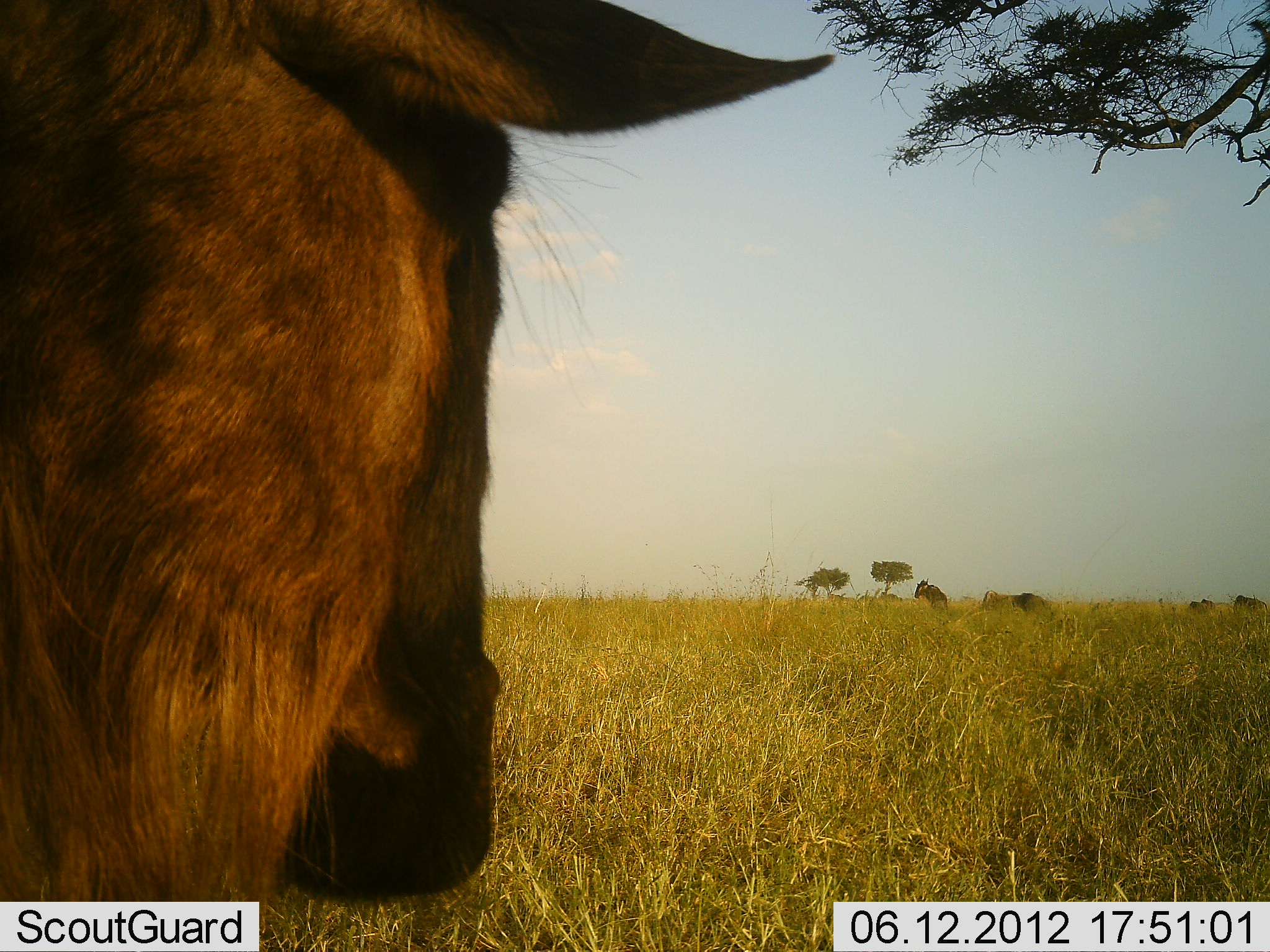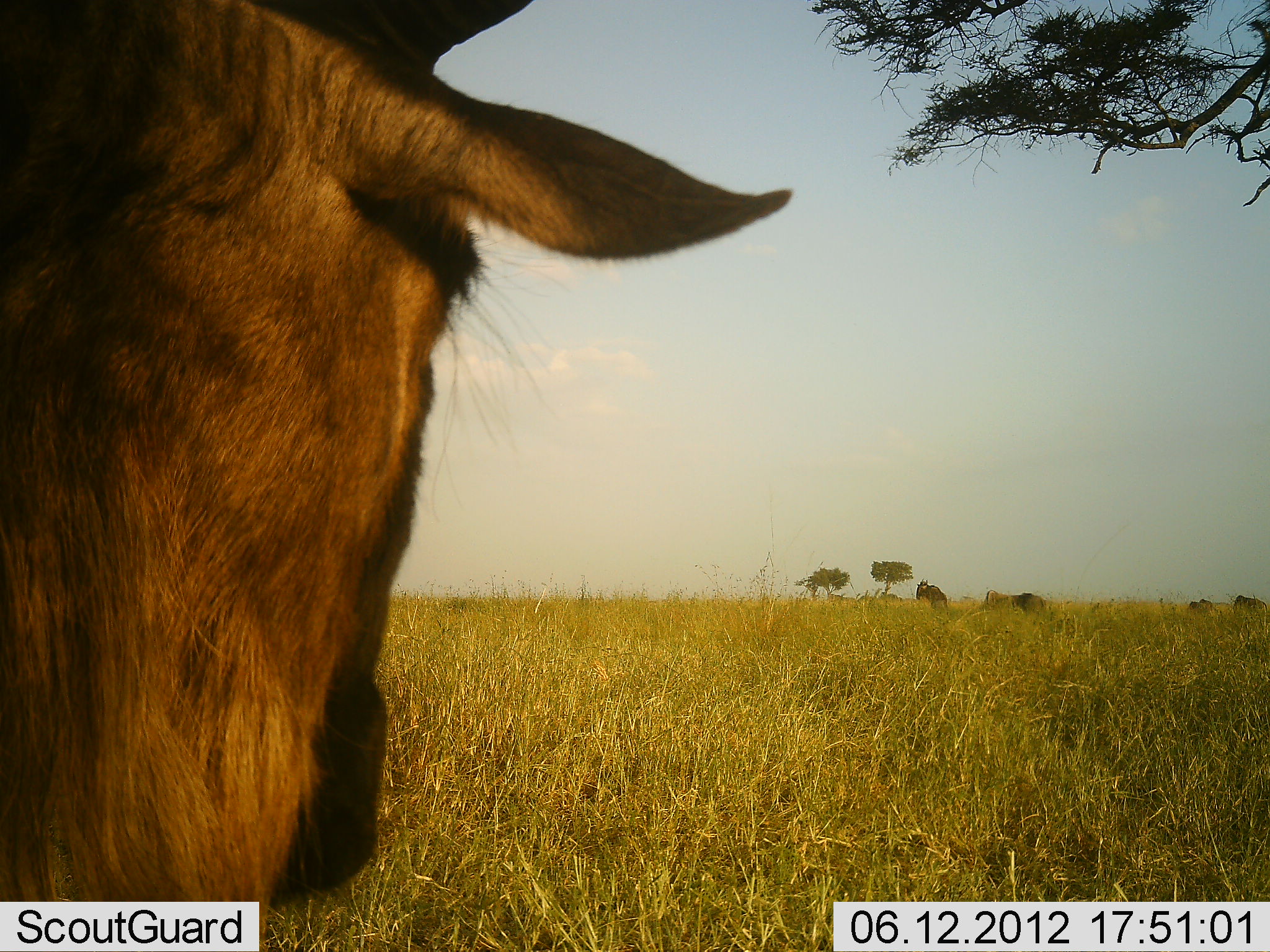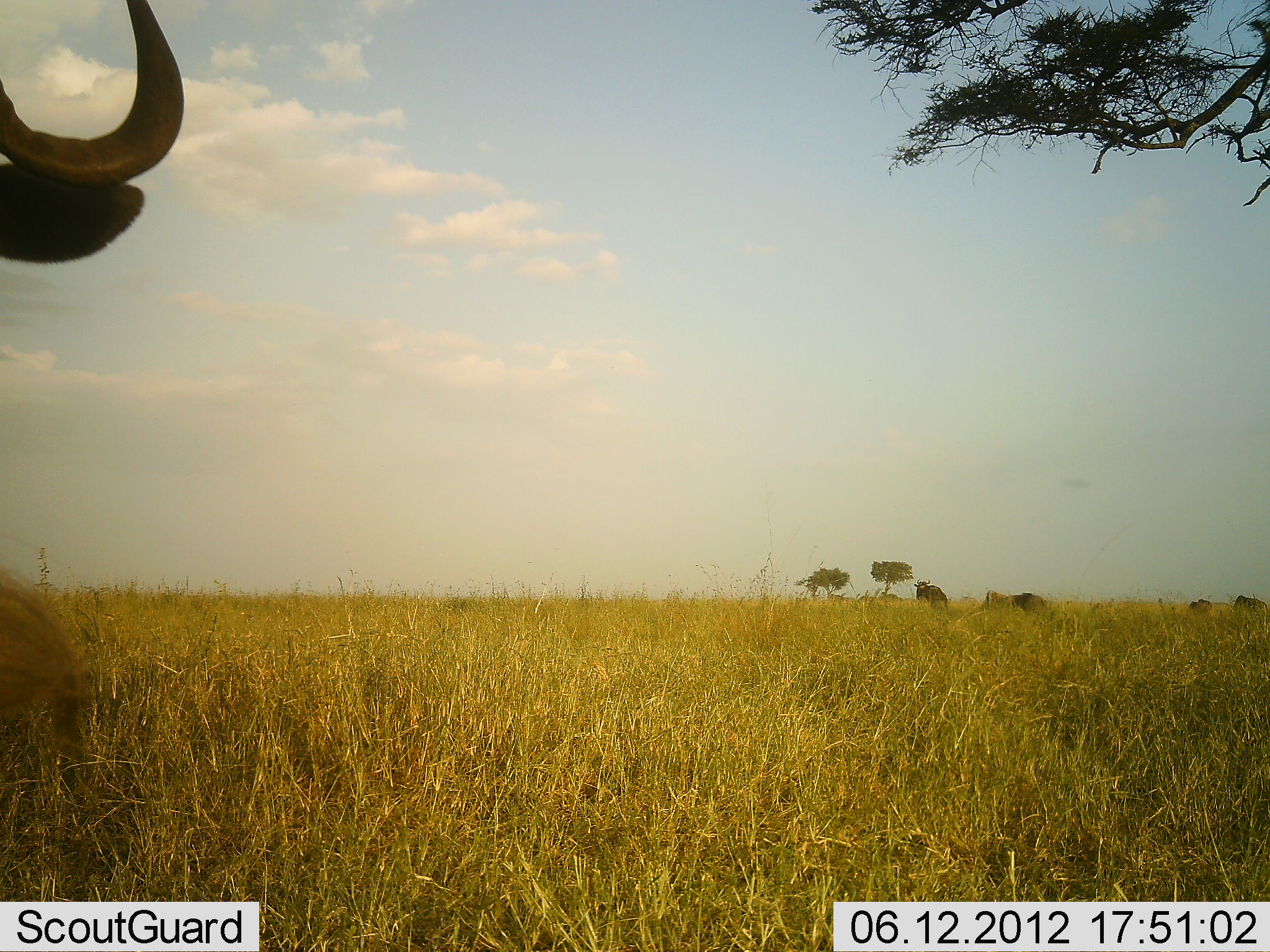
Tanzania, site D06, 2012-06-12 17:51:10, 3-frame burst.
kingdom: Animalia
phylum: Chordata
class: Mammalia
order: Artiodactyla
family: Bovidae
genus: Connochaetes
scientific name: Connochaetes taurinus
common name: blue wildebeest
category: wildebeest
Wildebeest (blue wildebeest) (Connochaetes taurinus), count 5. Behavior (volunteer vote fractions): standing 50%, resting 10%, moving 50%, interacting 0%. Young present (vote fraction): 0%. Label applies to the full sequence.